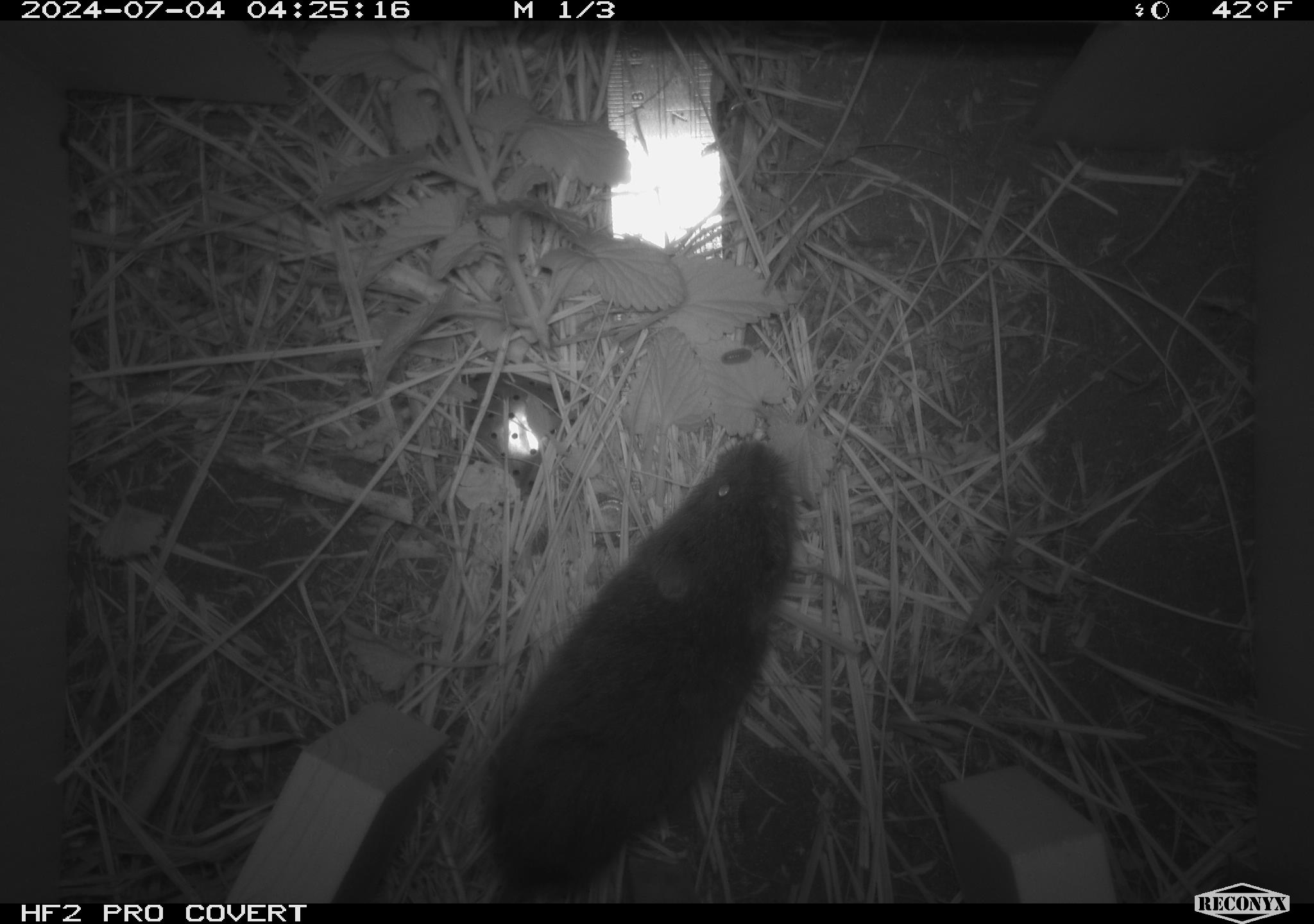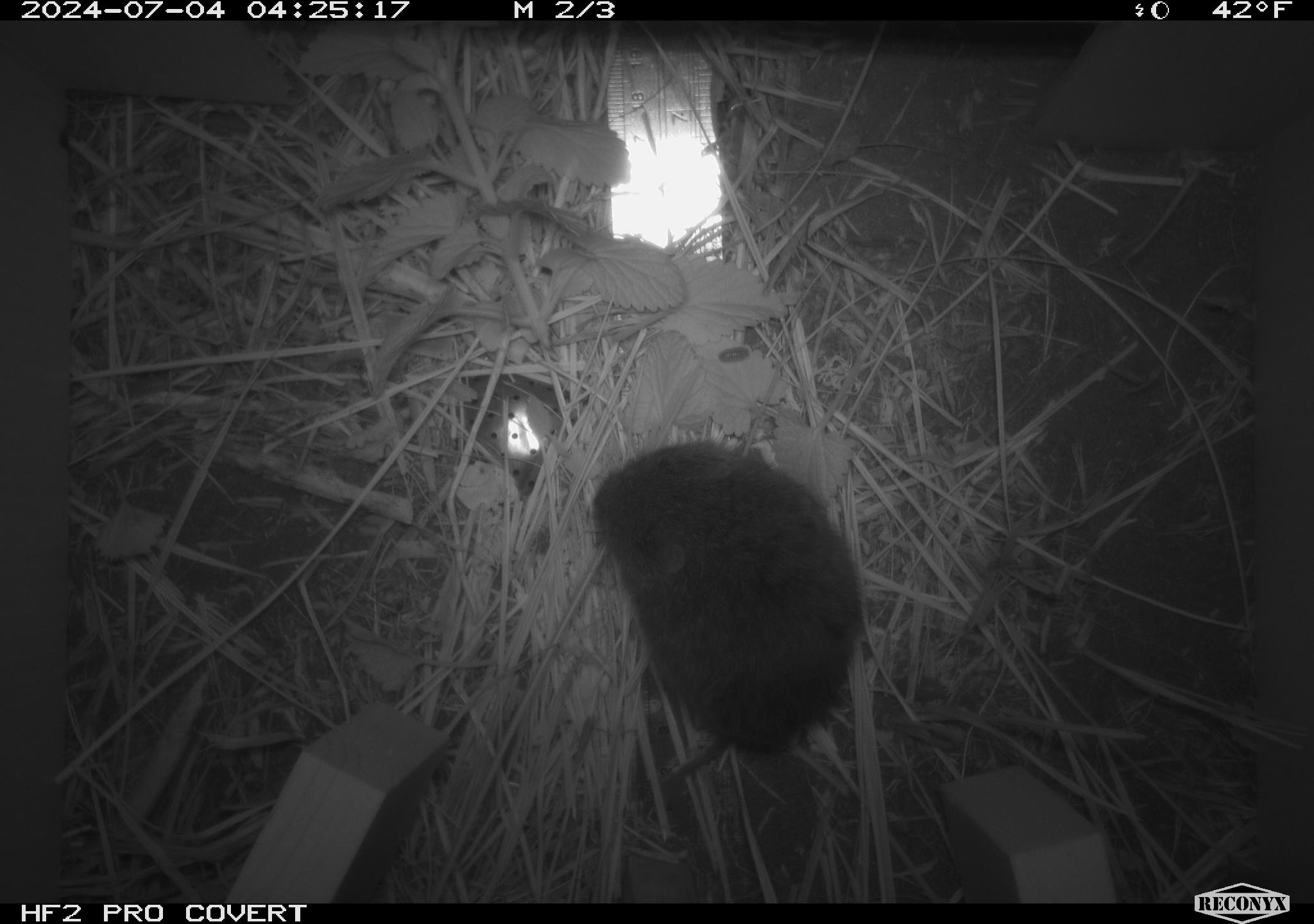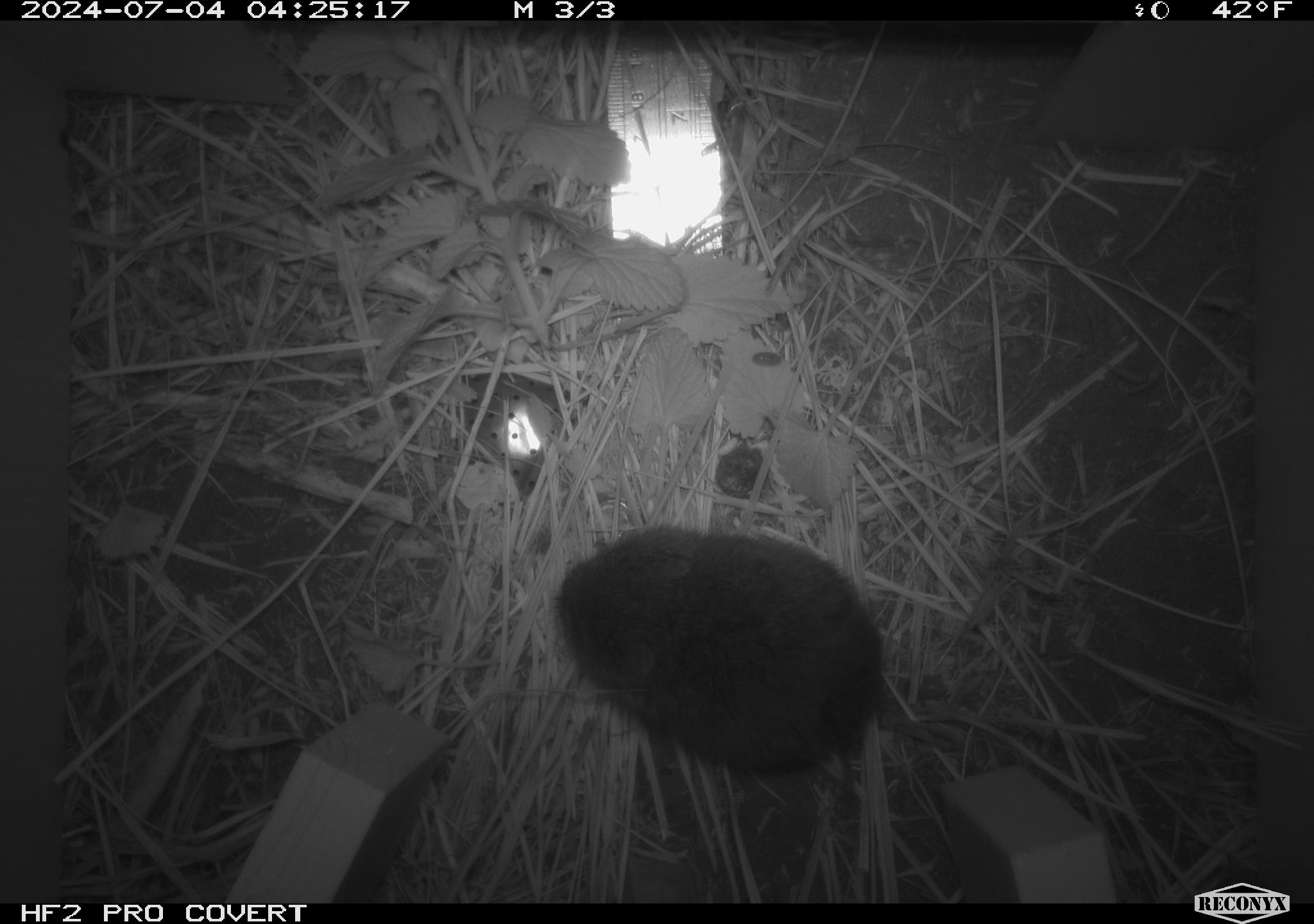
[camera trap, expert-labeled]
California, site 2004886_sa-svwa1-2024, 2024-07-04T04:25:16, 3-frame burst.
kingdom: Animalia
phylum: Chordata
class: Mammalia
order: Rodentia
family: Cricetidae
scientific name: Arvicolinae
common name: voles, lemmings, and muskrats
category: arvicolinae subfamily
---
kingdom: Animalia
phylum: Arthropoda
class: Malacostraca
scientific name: Malacostraca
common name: amphipods, crabs, isopods, krill, lobsters and shrimps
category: malacostracan